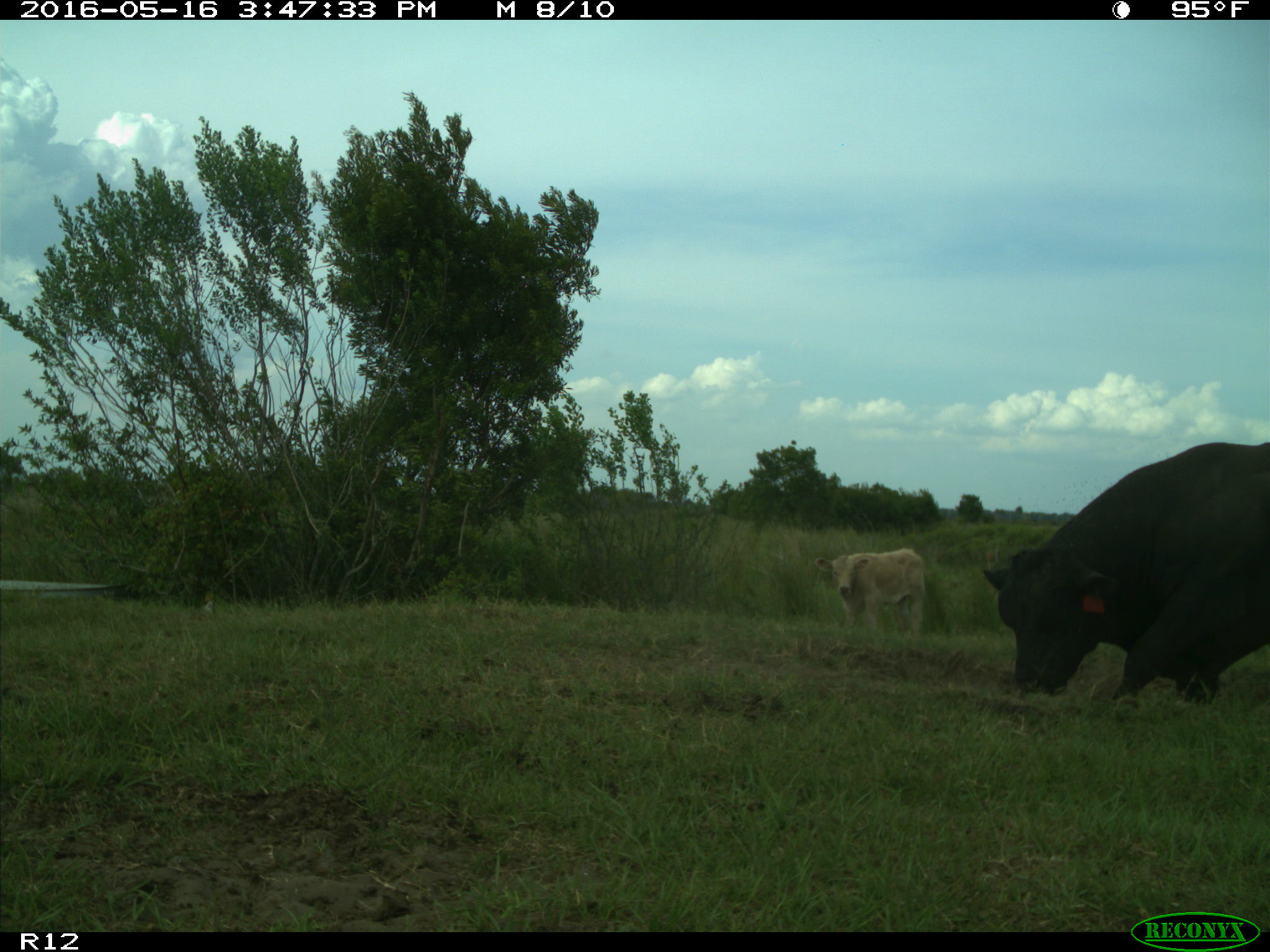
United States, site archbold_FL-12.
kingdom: Animalia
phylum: Chordata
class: Mammalia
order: Artiodactyla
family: Bovidae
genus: Bos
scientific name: Bos taurus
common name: domestic cow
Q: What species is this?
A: Bos taurus (domestic cow).